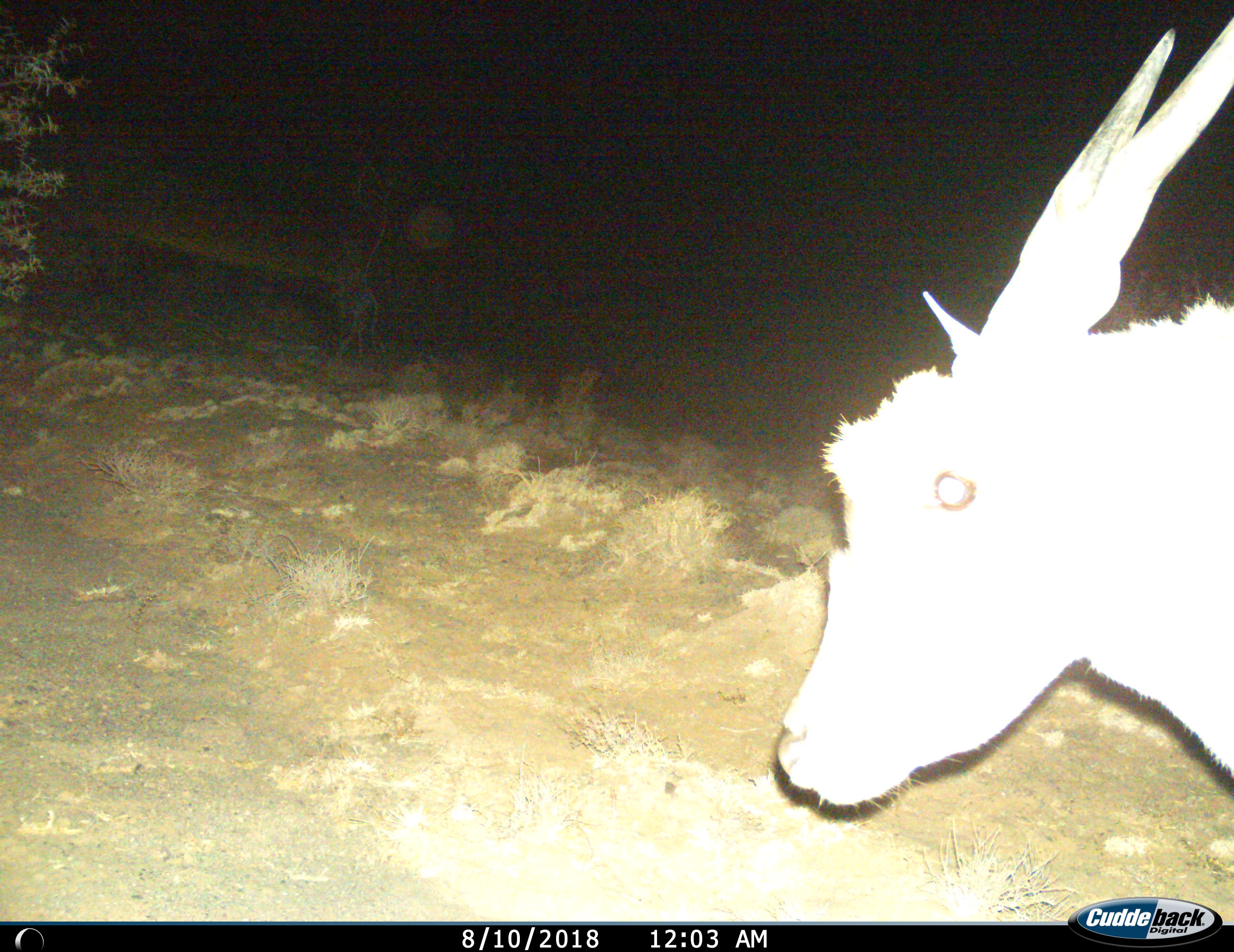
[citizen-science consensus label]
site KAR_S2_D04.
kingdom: Animalia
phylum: Chordata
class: Mammalia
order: Artiodactyla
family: Bovidae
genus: Tragelaphus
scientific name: Tragelaphus oryx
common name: eland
Eland (Tragelaphus oryx), count 1. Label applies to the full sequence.